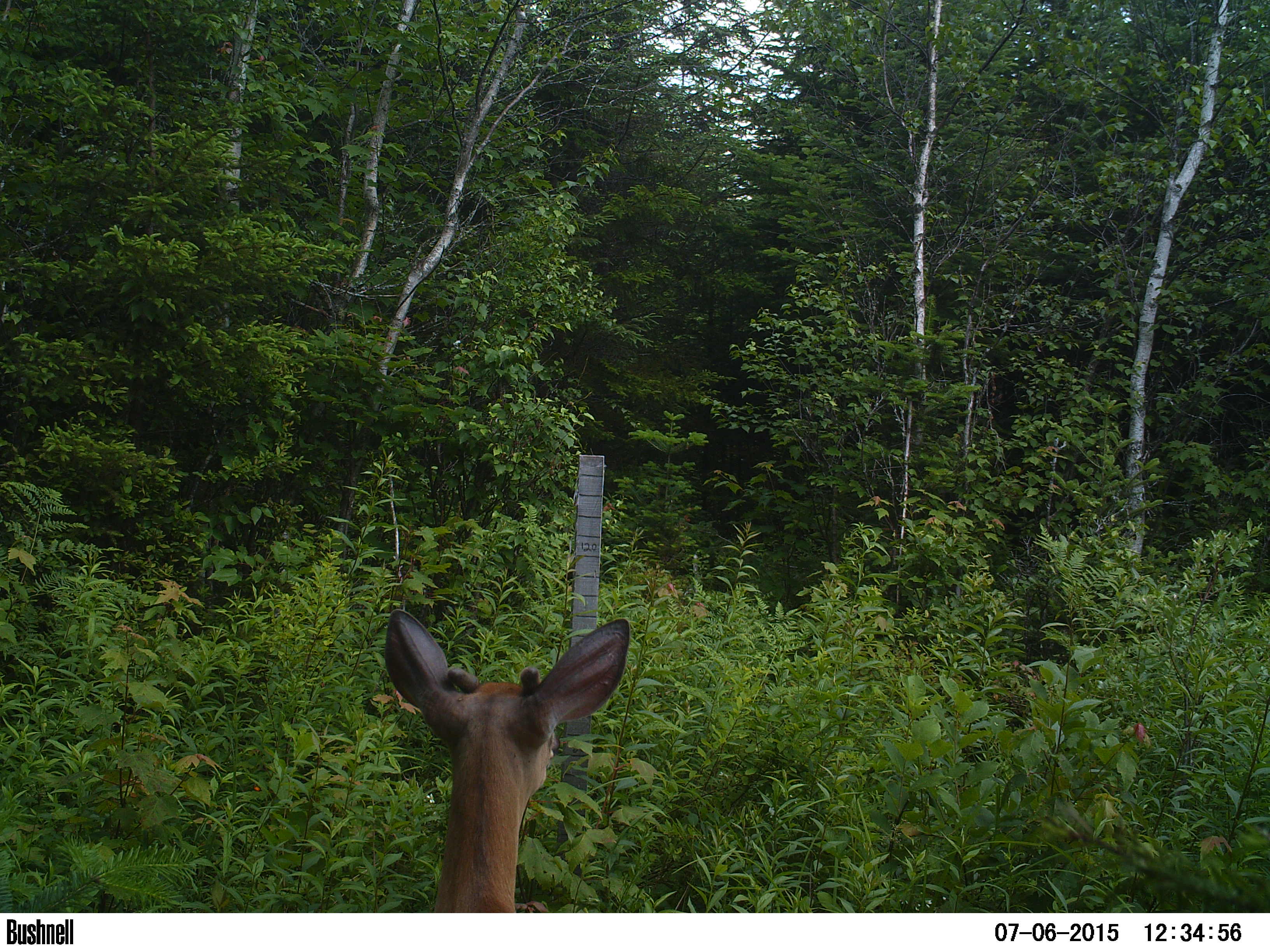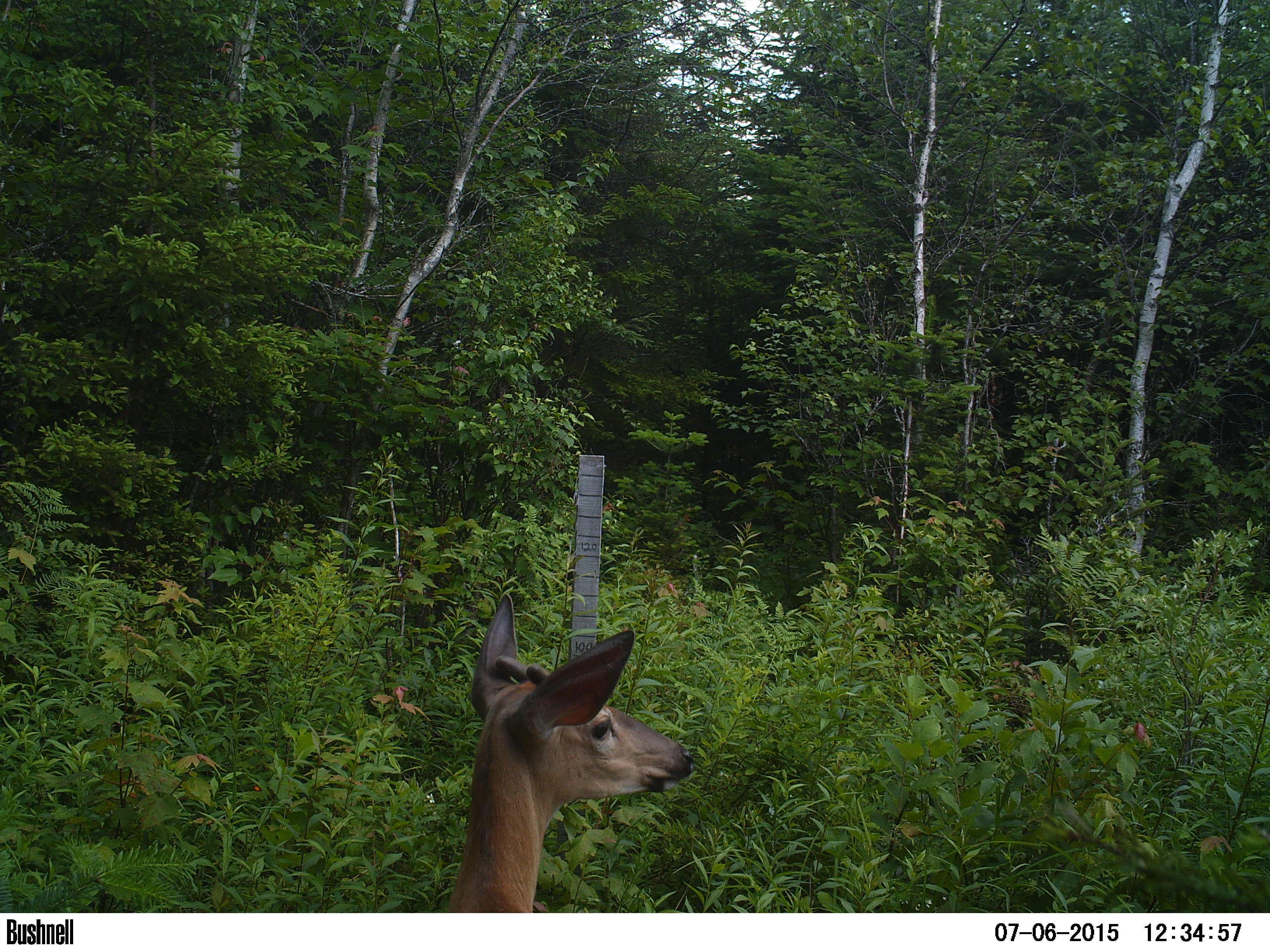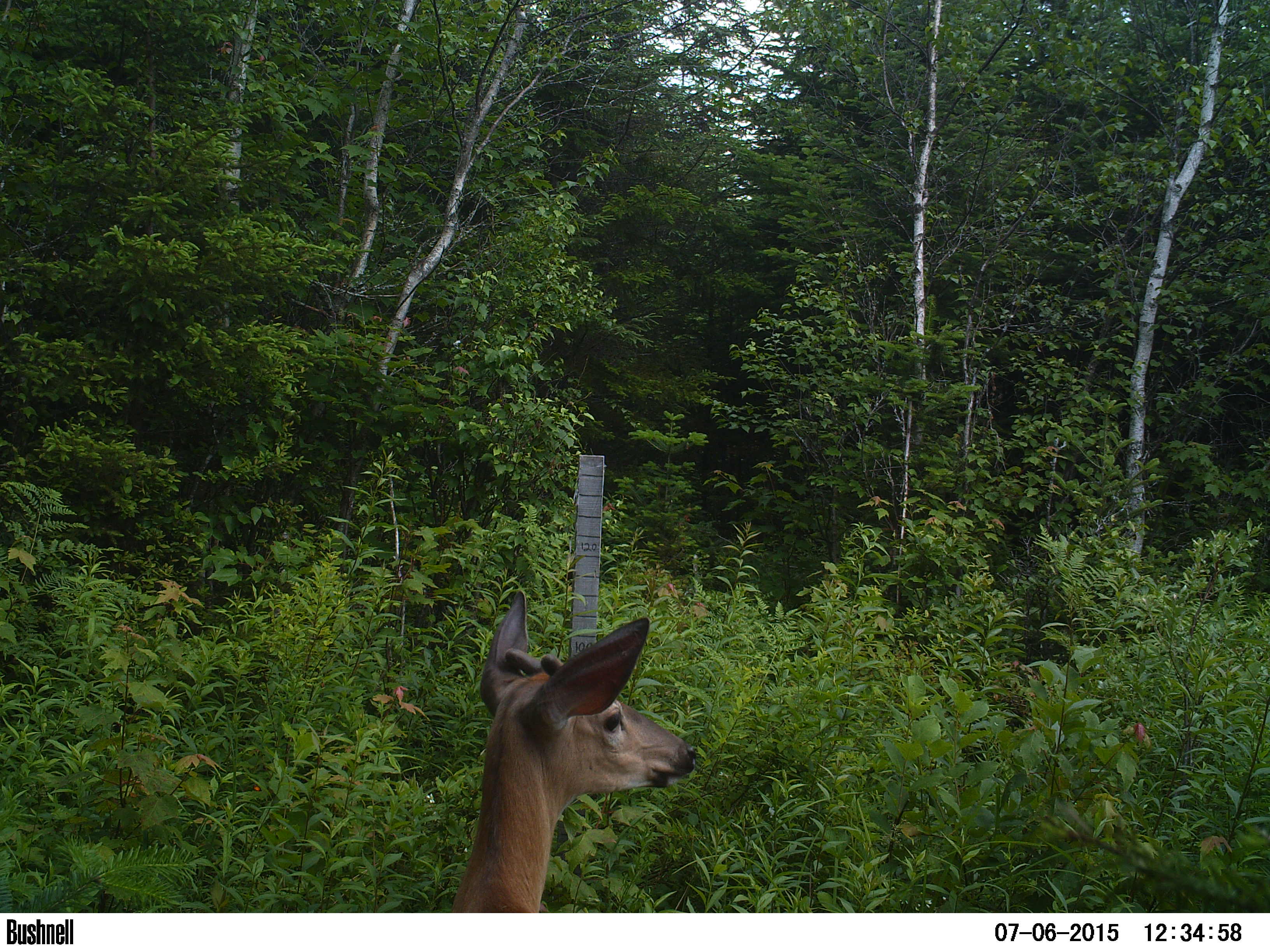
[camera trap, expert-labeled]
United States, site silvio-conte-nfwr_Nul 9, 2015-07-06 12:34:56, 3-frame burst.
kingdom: Animalia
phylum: Chordata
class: Mammalia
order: Artiodactyla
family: Cervidae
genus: Odocoileus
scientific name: Odocoileus virginianus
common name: white-tailed deer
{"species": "white-tailed deer (Odocoileus virginianus)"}